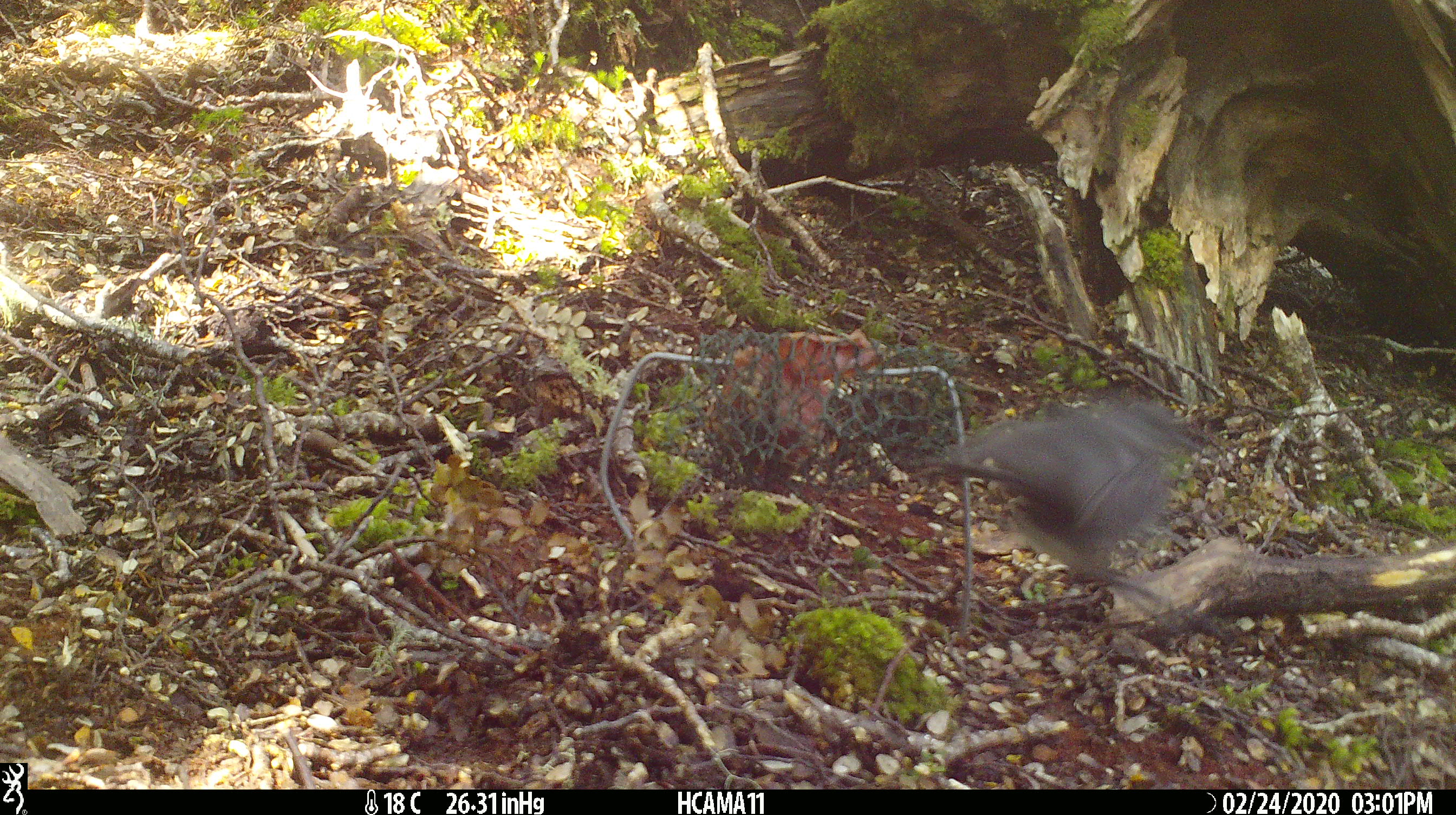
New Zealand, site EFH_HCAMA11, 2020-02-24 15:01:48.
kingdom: Animalia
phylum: Chordata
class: Aves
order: Passeriformes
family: Petroicidae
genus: Petroica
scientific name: Petroica australis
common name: new zealand robin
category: robin